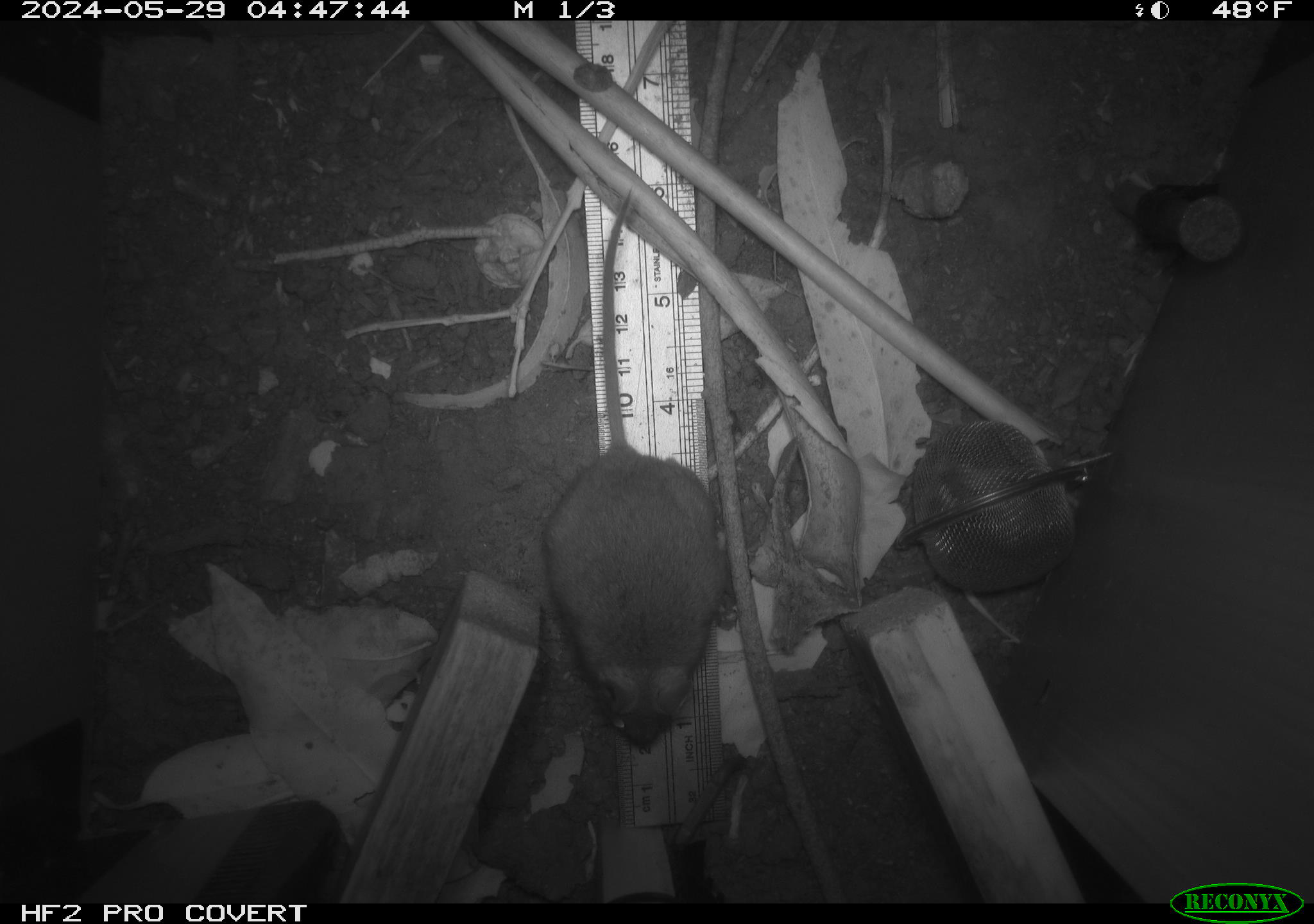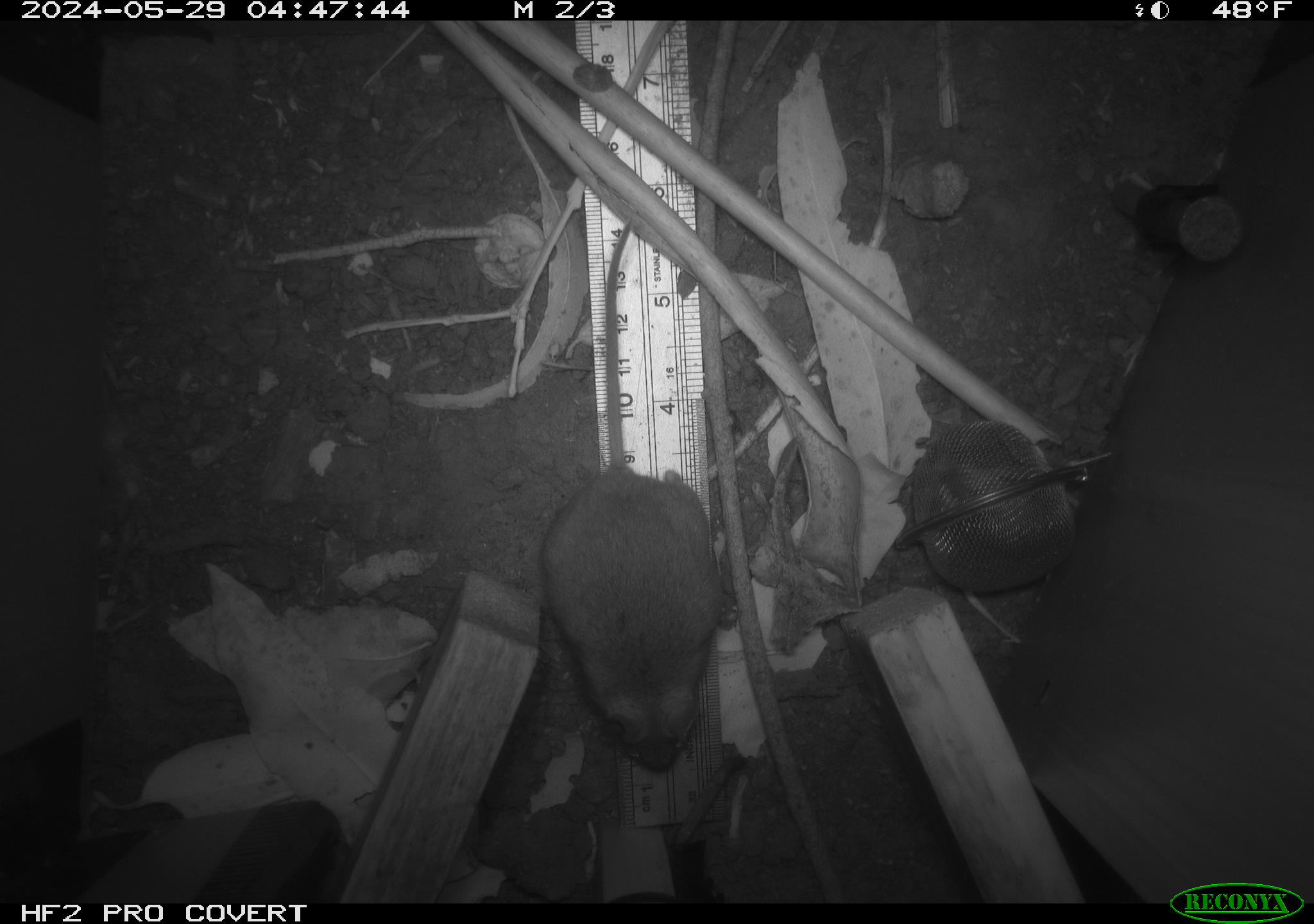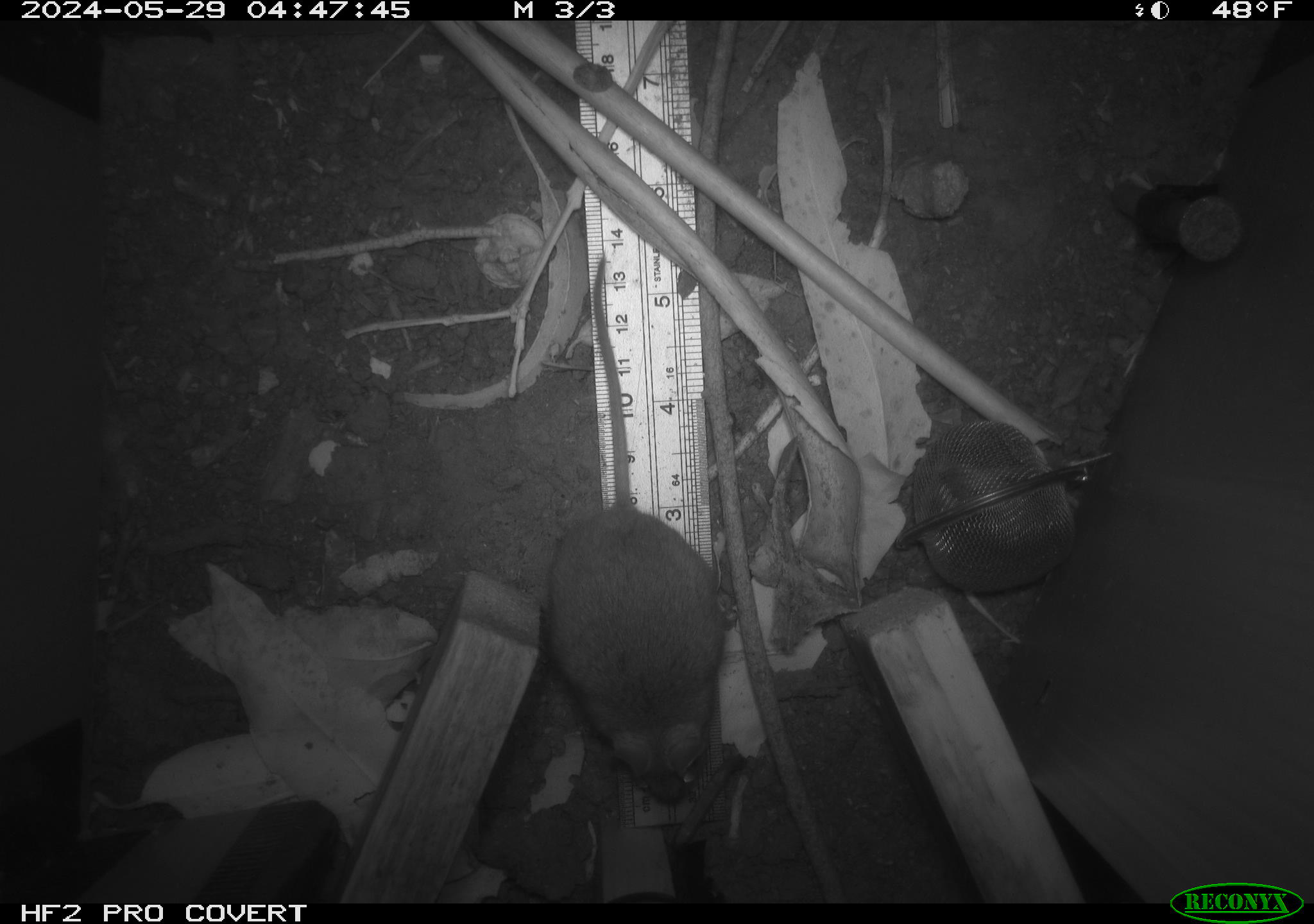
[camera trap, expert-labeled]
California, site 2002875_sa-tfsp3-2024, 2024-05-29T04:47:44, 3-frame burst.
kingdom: Animalia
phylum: Chordata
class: Mammalia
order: Rodentia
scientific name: Rodentia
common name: rodent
Rodent (Rodentia).